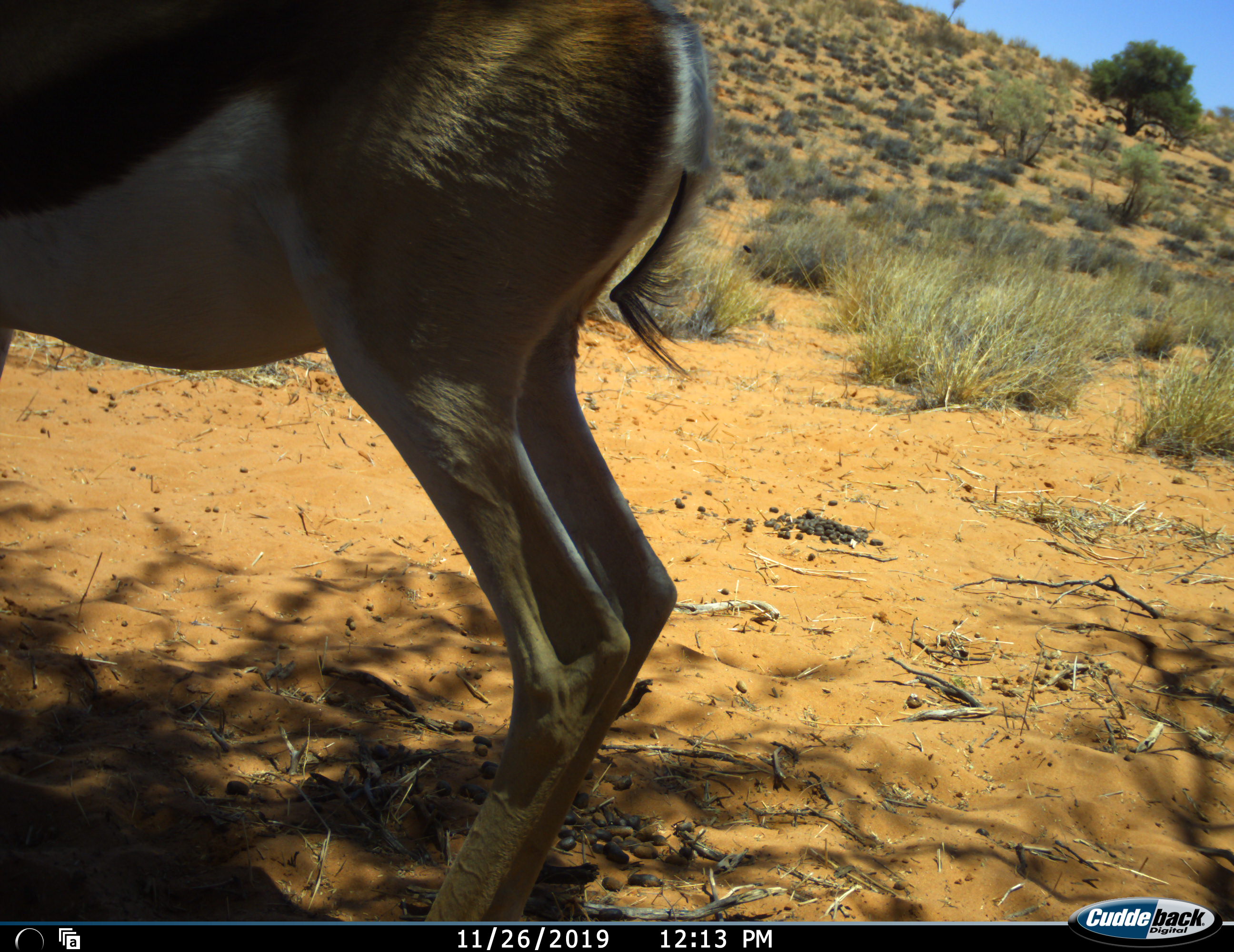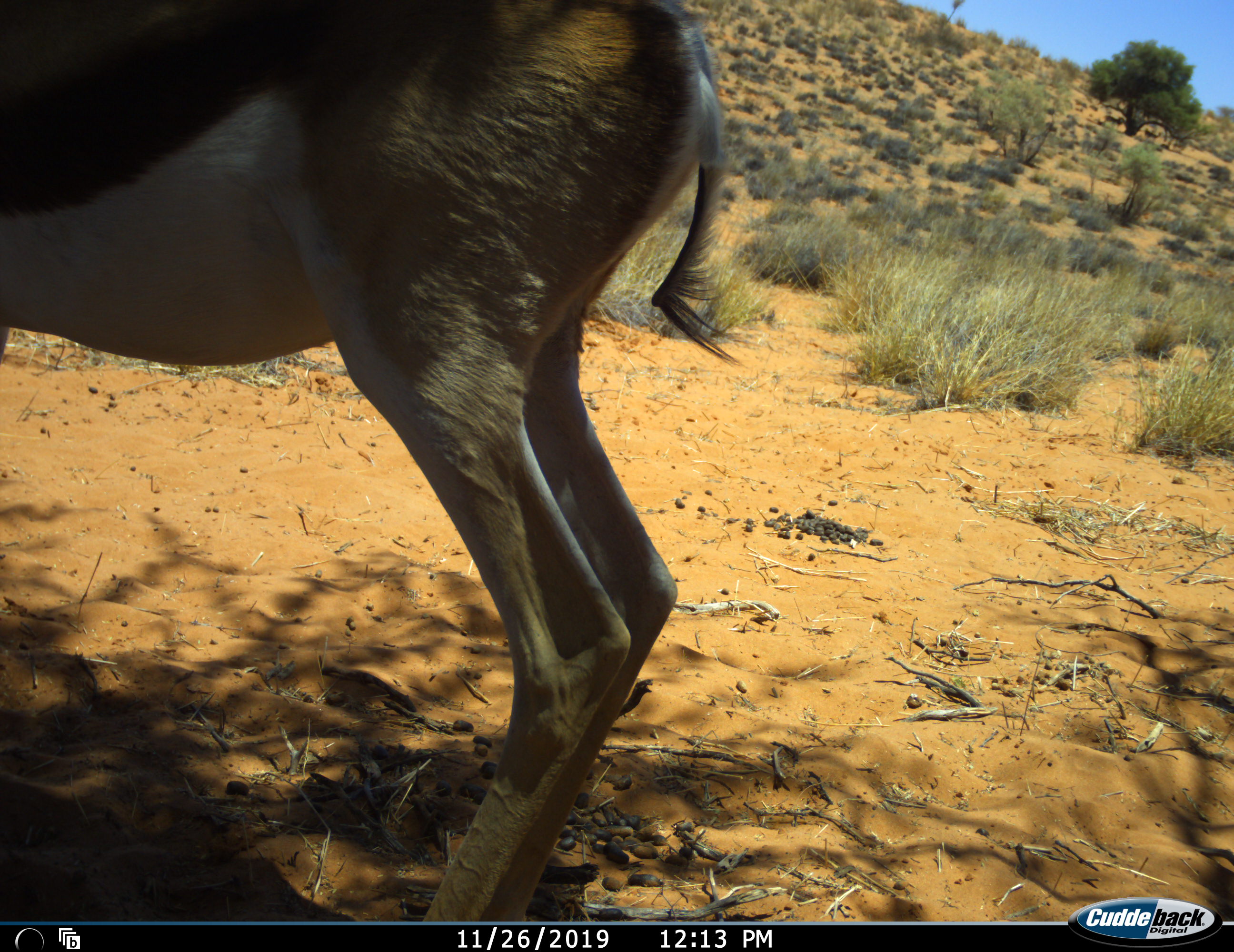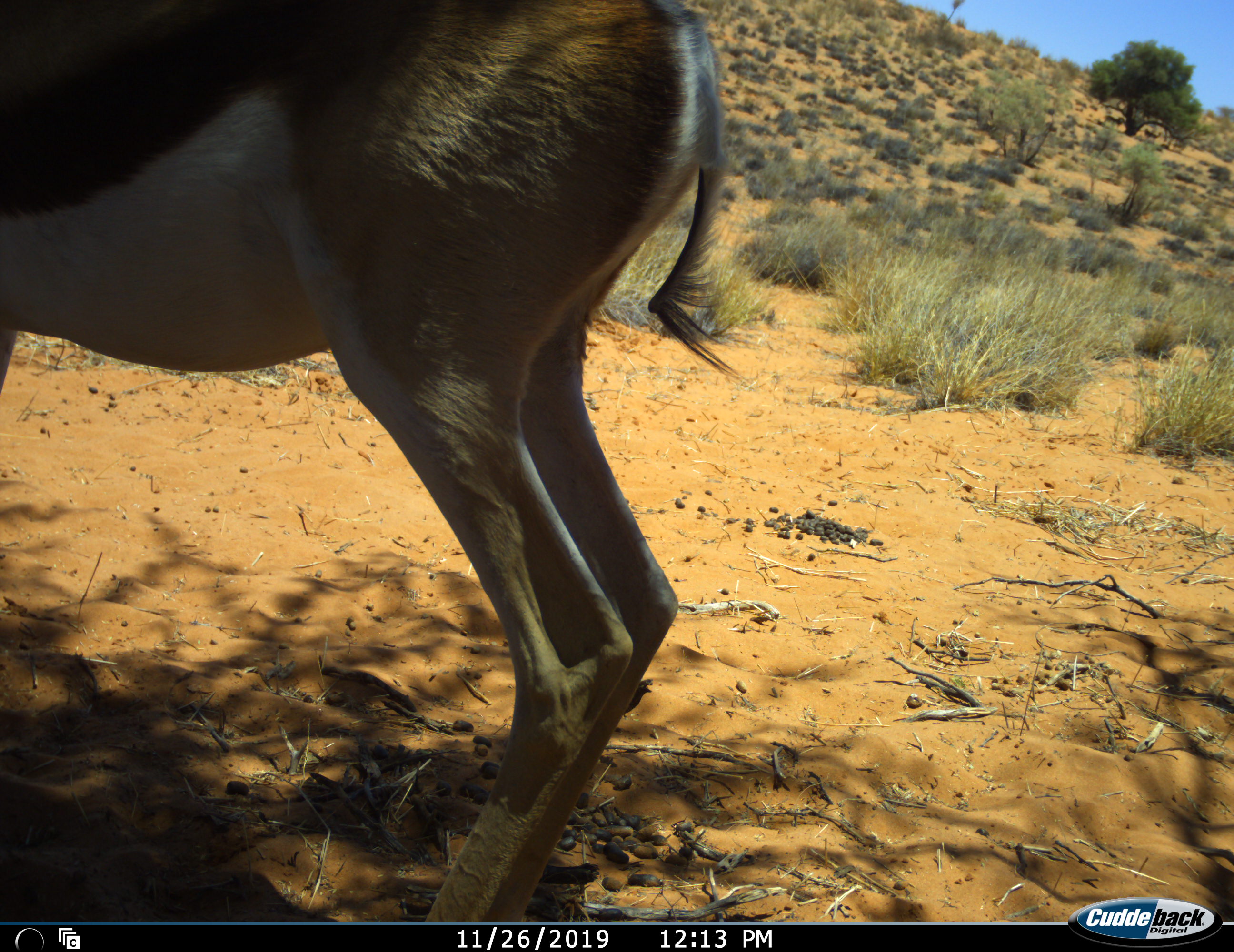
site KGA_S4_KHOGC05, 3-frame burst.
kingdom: Animalia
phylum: Chordata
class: Mammalia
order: Artiodactyla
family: Bovidae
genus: Antidorcas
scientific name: Antidorcas marsupialis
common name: springbok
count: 1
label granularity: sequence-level